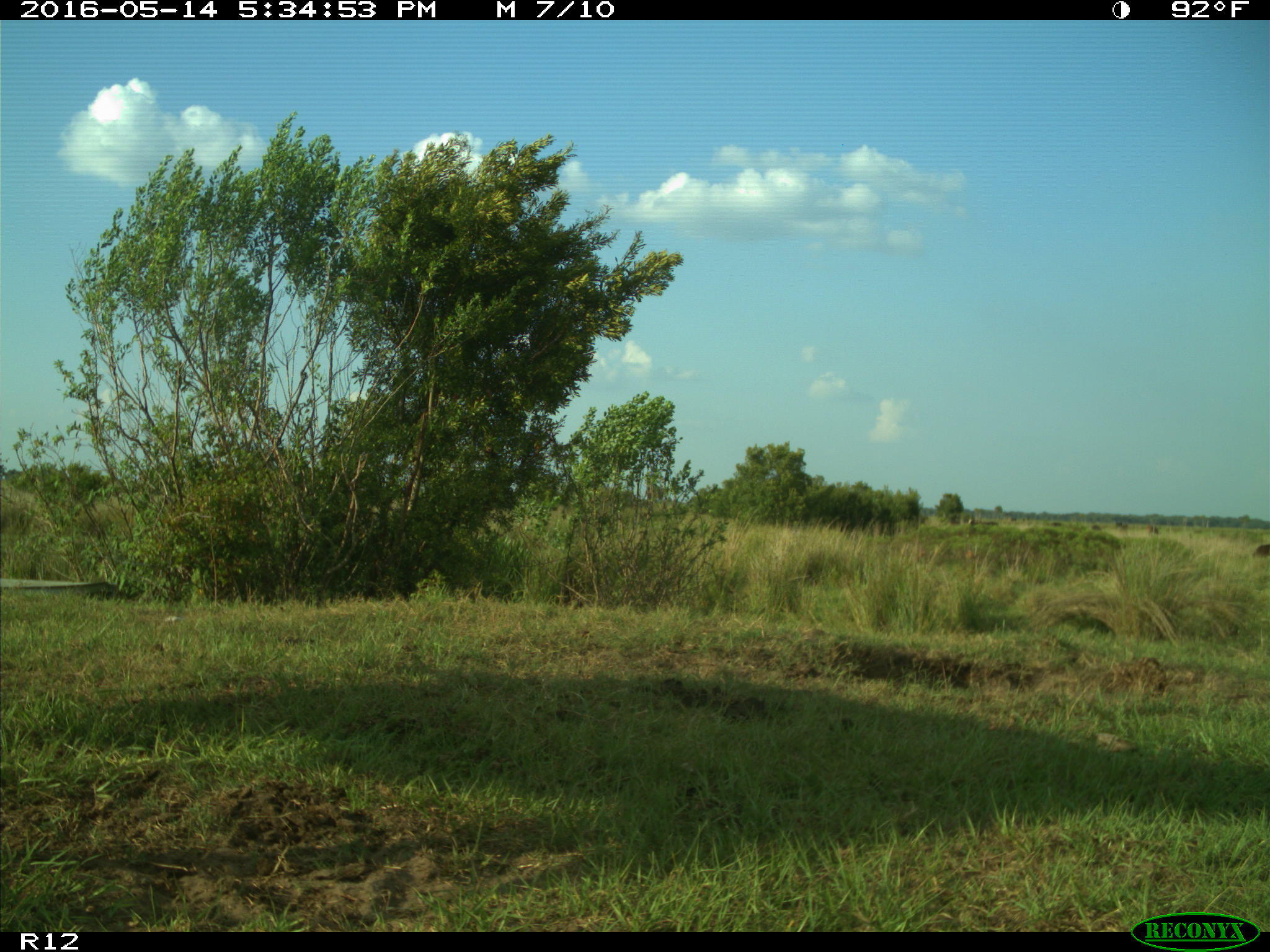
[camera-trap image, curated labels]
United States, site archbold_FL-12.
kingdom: Animalia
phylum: Chordata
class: Mammalia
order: Artiodactyla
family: Bovidae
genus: Bos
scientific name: Bos taurus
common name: domestic cow